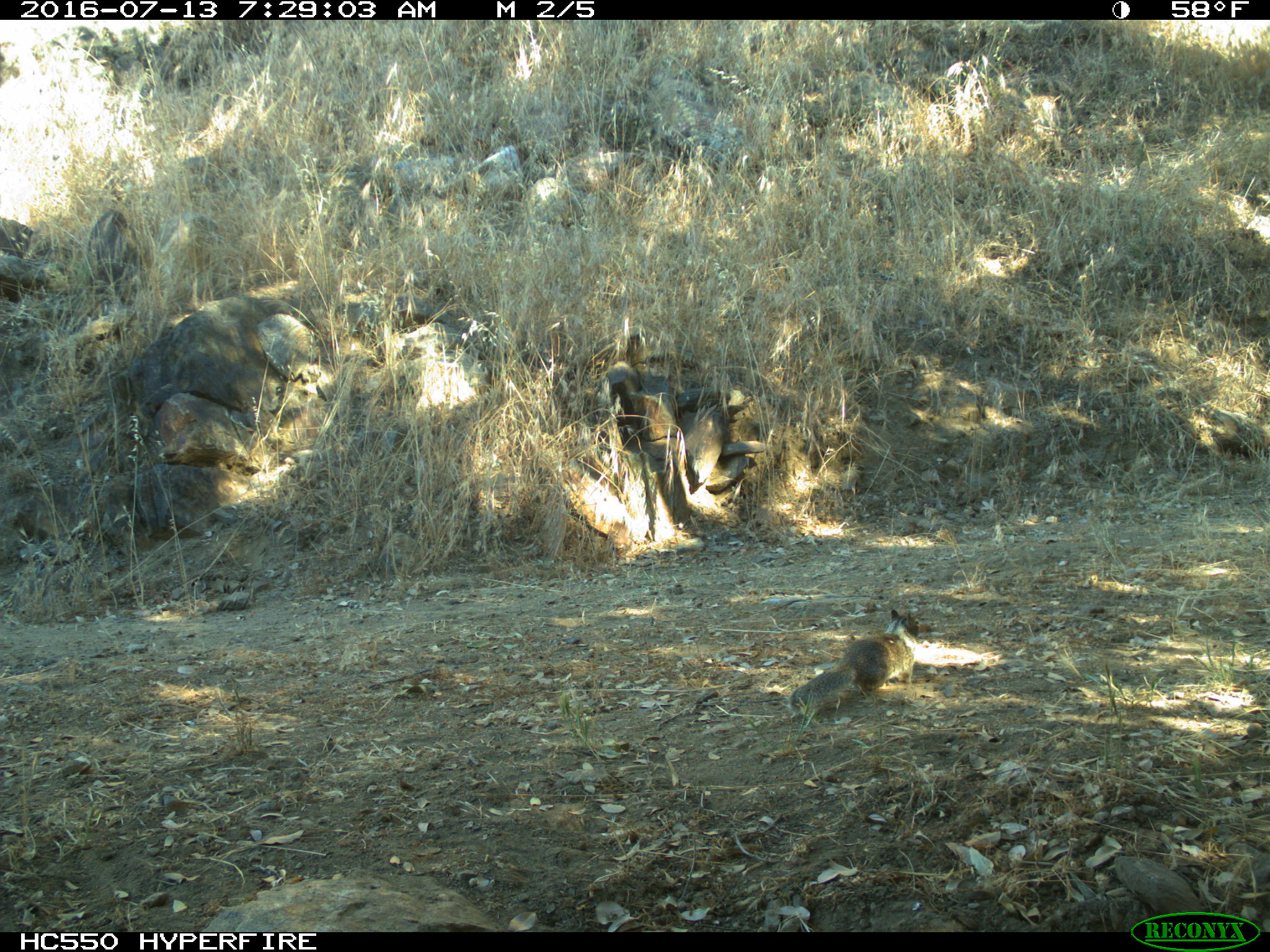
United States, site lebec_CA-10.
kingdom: Animalia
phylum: Chordata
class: Mammalia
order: Rodentia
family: Sciuridae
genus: Otospermophilus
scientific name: Otospermophilus beecheyi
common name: california ground squirrel